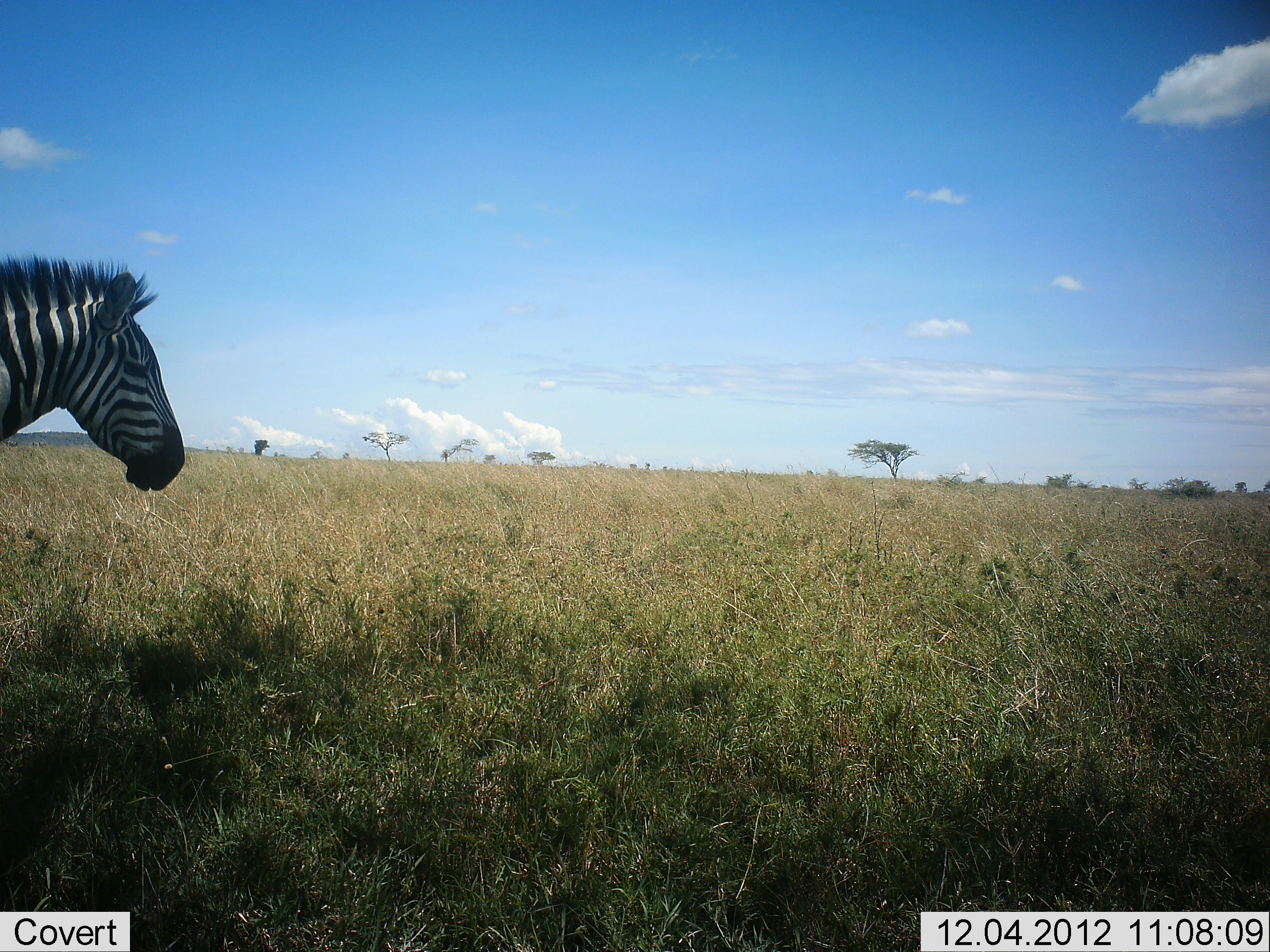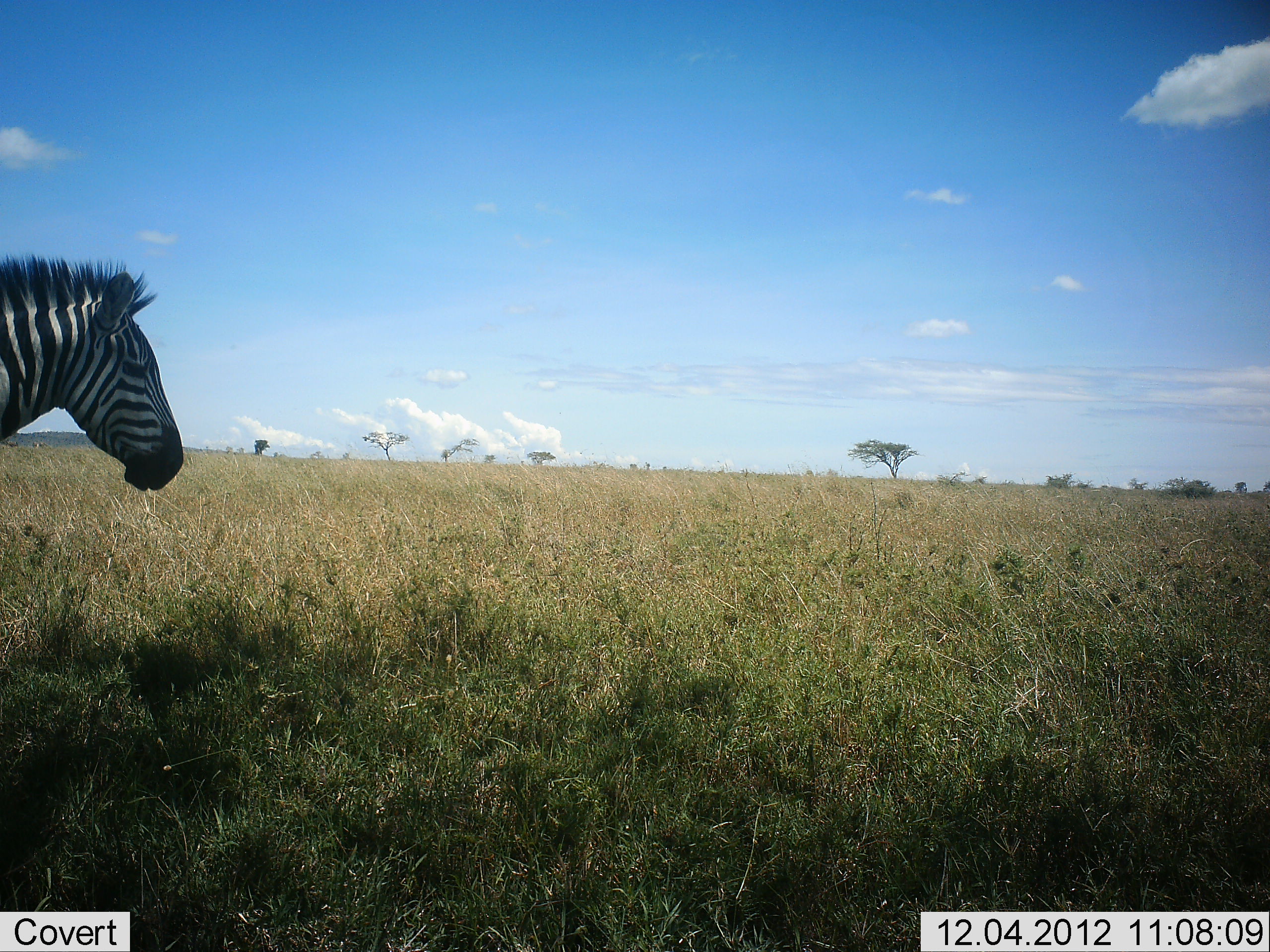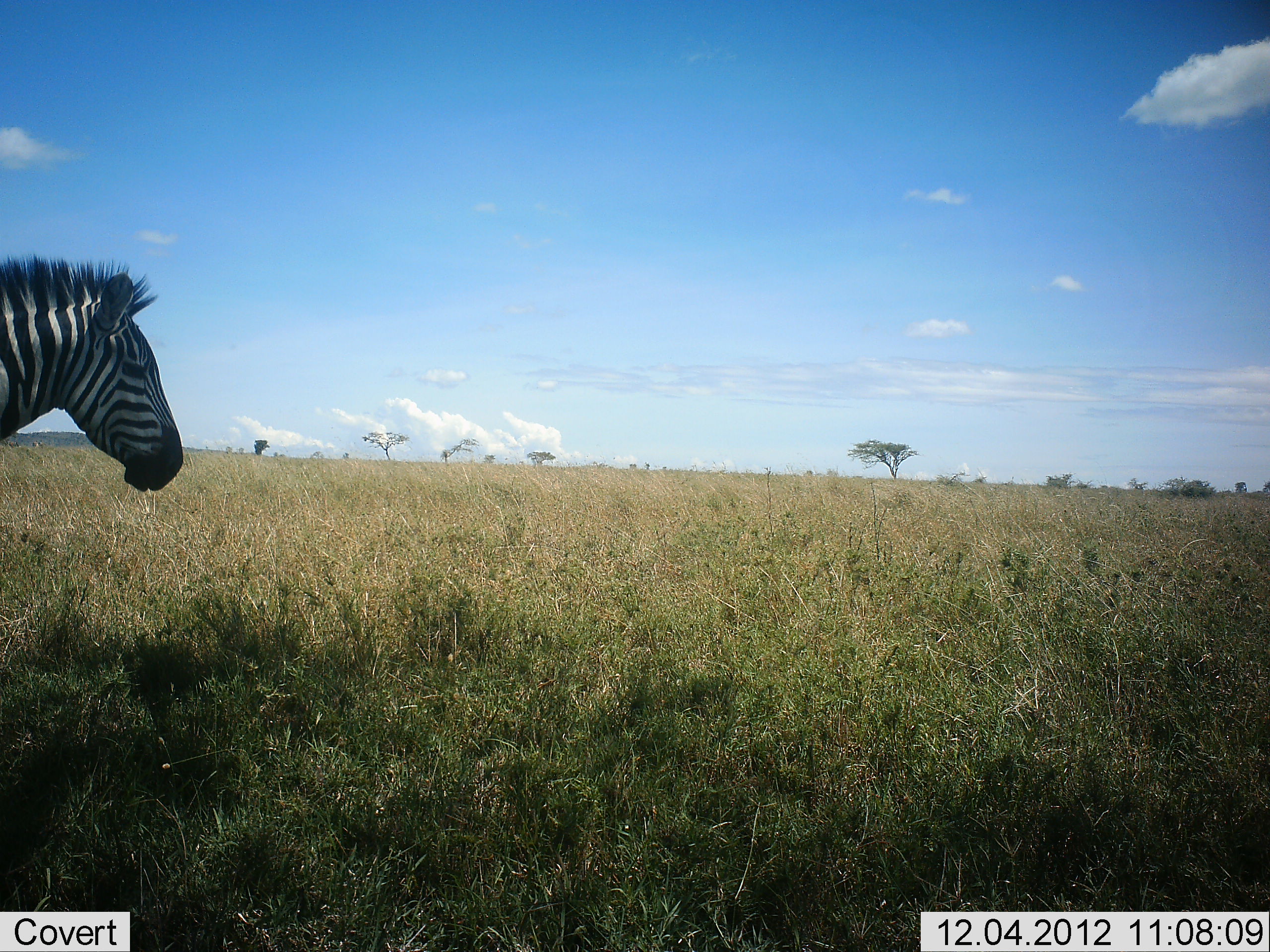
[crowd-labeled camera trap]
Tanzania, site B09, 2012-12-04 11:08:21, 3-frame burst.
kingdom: Animalia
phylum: Chordata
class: Mammalia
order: Perissodactyla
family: Equidae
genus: Equus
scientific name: Equus quagga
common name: plains zebra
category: zebra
Zebra (plains zebra) (Equus quagga), count 1. Behavior (volunteer vote fractions): standing 90%, resting 0%, moving 10%, interacting 0%. Young present (vote fraction): 0%. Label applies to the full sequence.